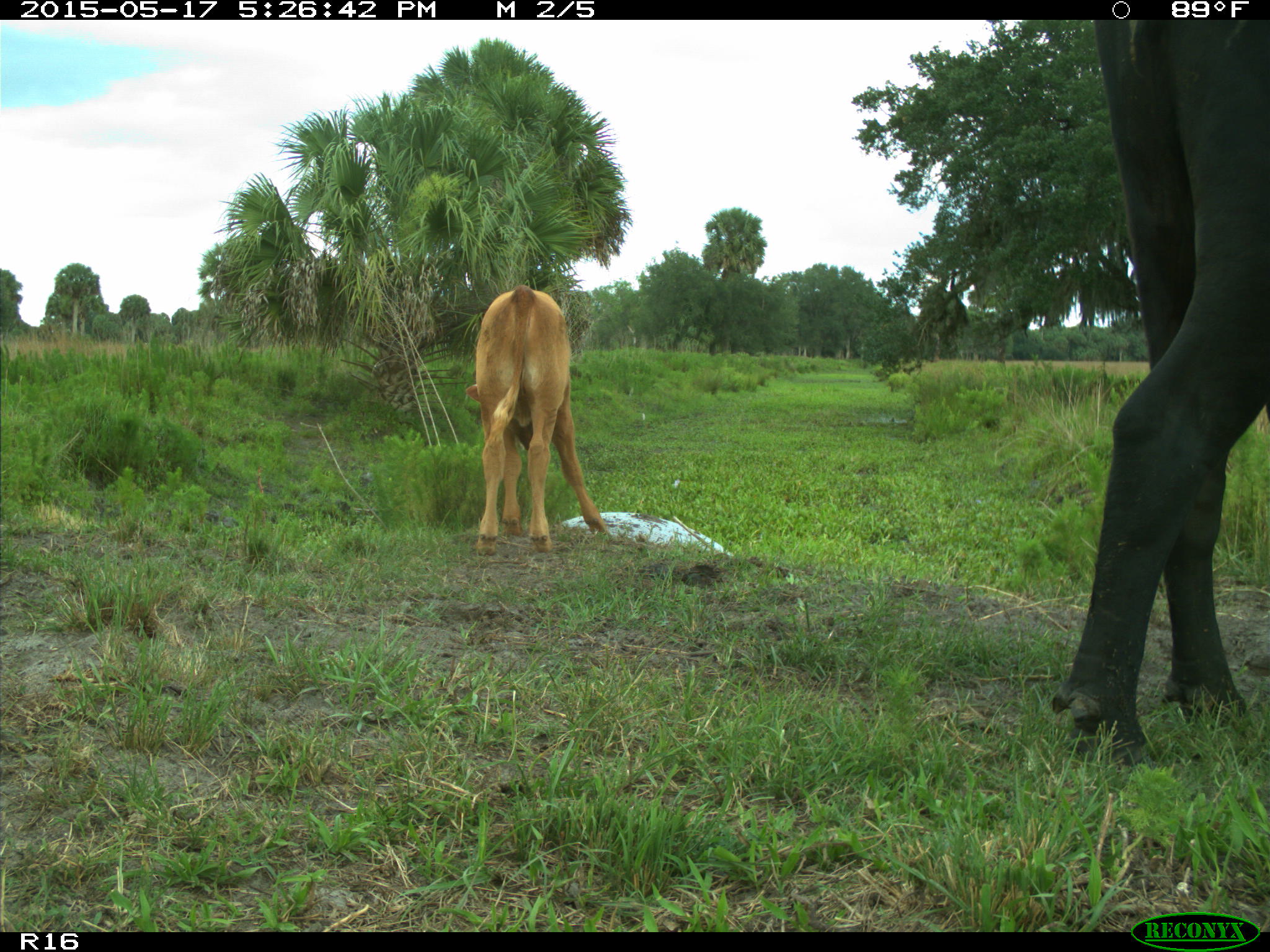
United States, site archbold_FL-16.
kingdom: Animalia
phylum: Chordata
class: Mammalia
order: Artiodactyla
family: Bovidae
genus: Bos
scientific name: Bos taurus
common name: domestic cow